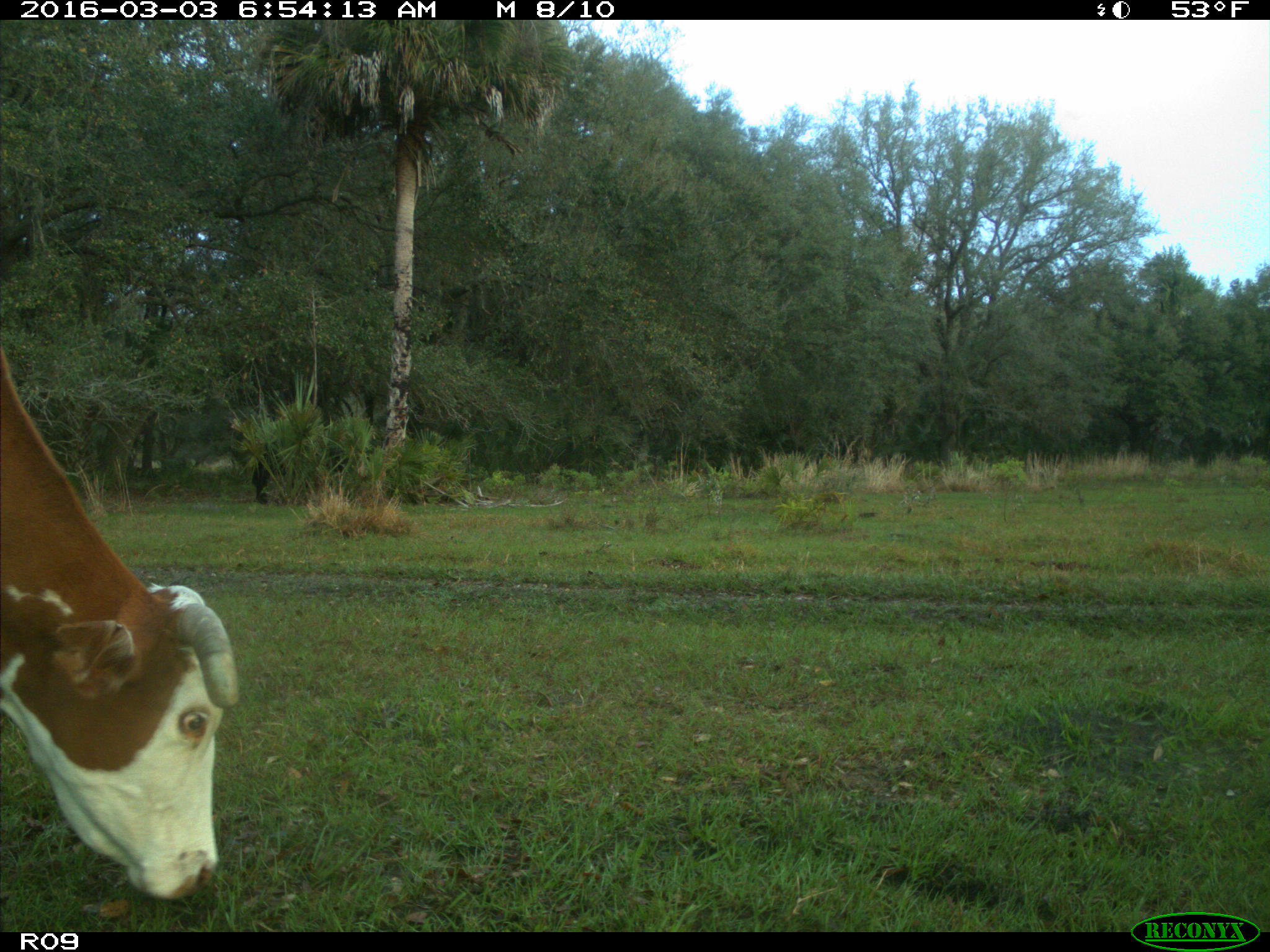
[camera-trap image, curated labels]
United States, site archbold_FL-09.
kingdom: Animalia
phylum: Chordata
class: Mammalia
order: Artiodactyla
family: Bovidae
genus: Bos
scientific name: Bos taurus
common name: domestic cow